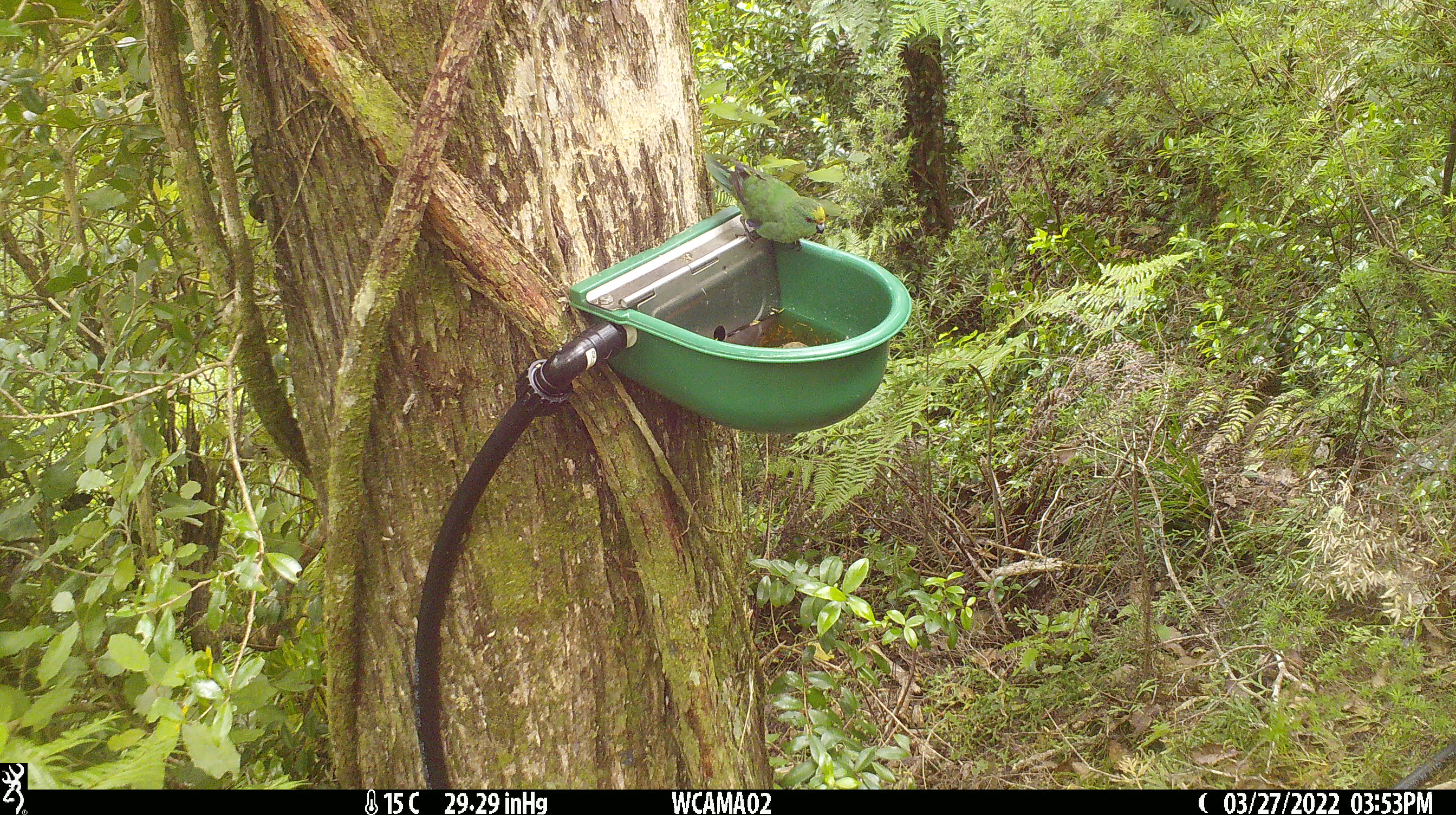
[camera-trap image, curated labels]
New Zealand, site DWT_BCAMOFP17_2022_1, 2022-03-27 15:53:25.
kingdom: Animalia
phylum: Chordata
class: Aves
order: Psittaciformes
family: Psittaculidae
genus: Cyanoramphus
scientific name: Cyanoramphus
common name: parakeet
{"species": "parakeet (Cyanoramphus)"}